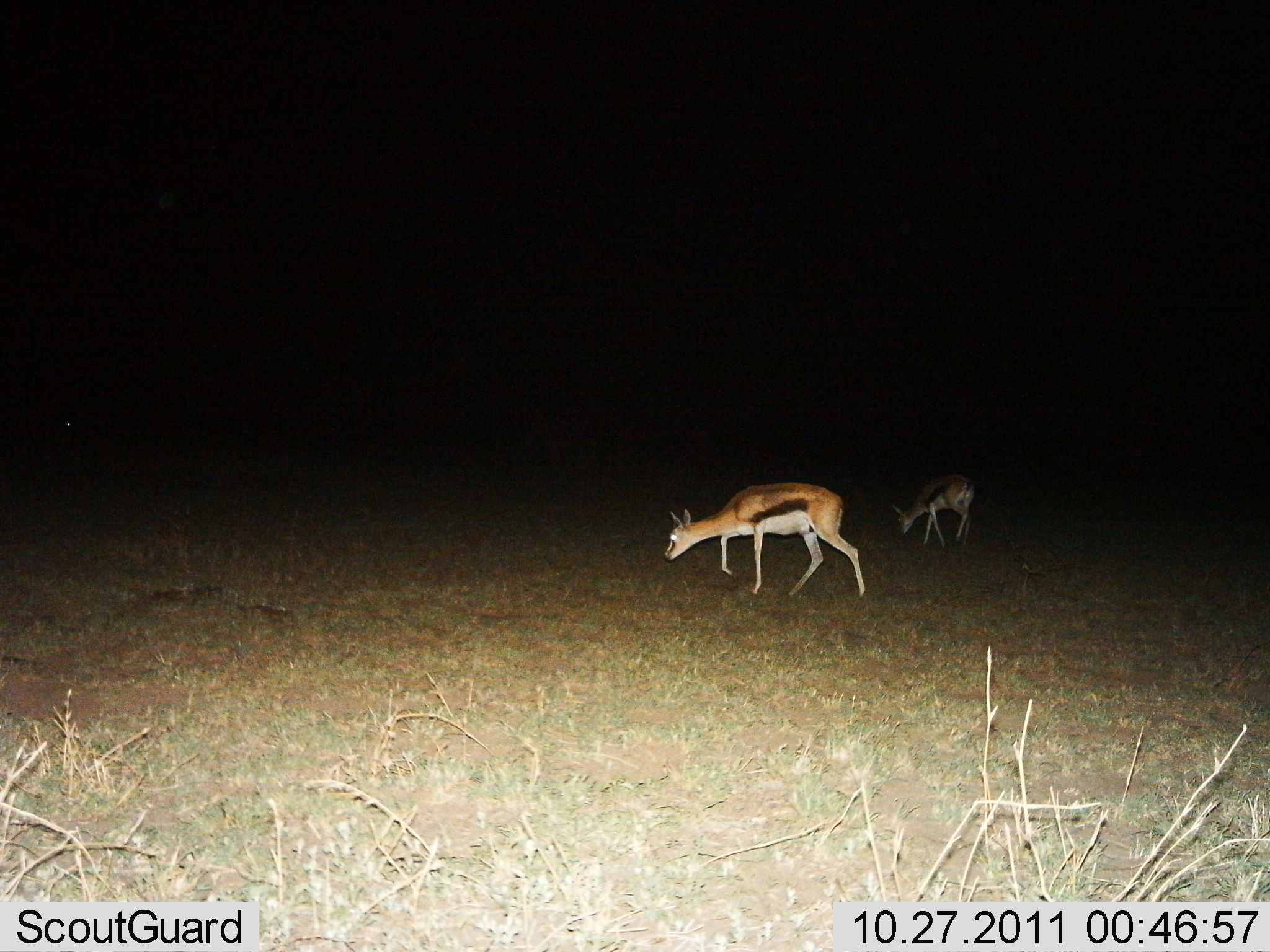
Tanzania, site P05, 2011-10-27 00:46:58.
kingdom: Animalia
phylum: Chordata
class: Mammalia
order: Artiodactyla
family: Bovidae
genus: Eudorcas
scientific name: Eudorcas thomsonii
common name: thomson's gazelle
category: gazellethomsons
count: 2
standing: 33%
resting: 0%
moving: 33%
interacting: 0%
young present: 0%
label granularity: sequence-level